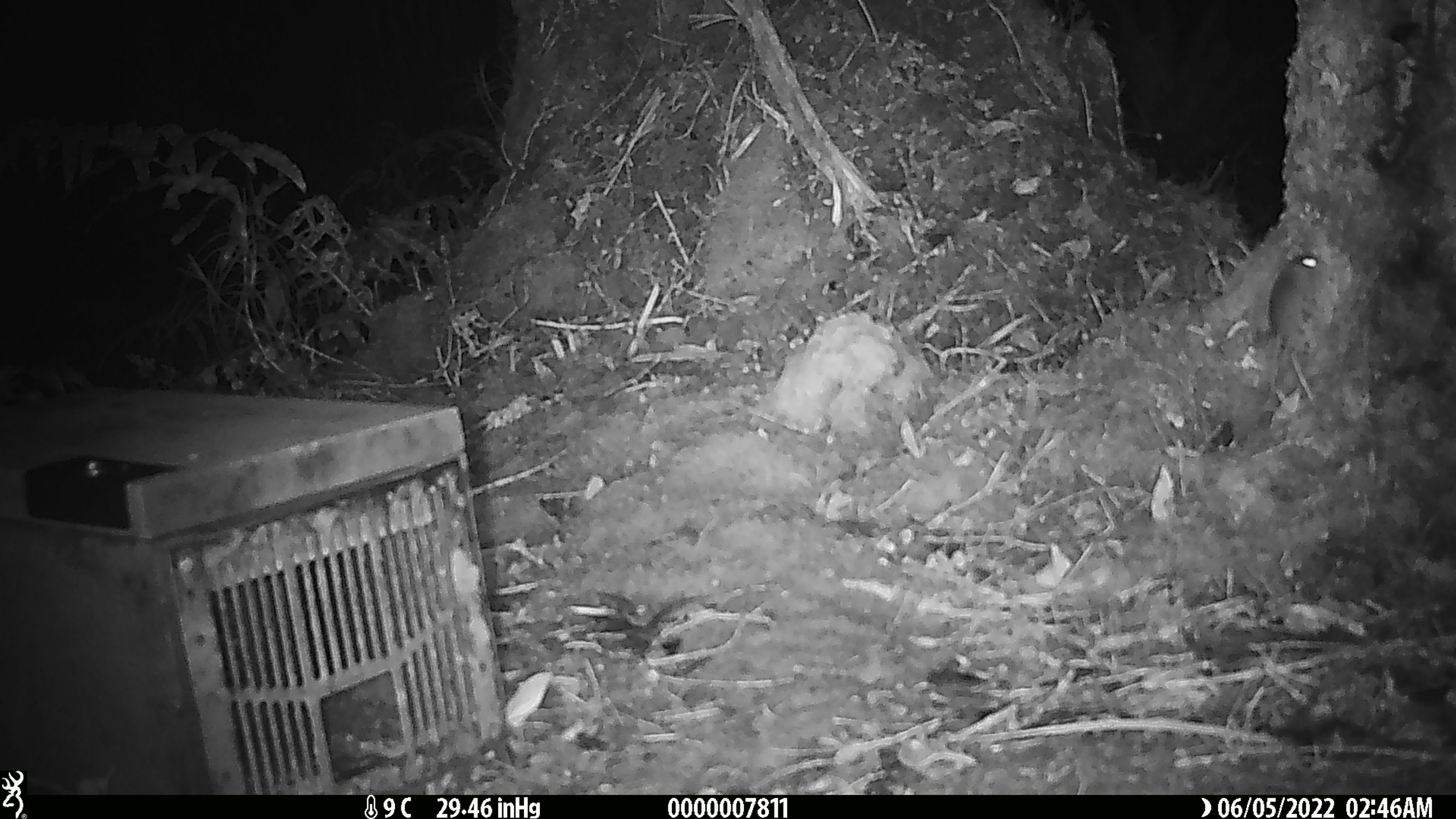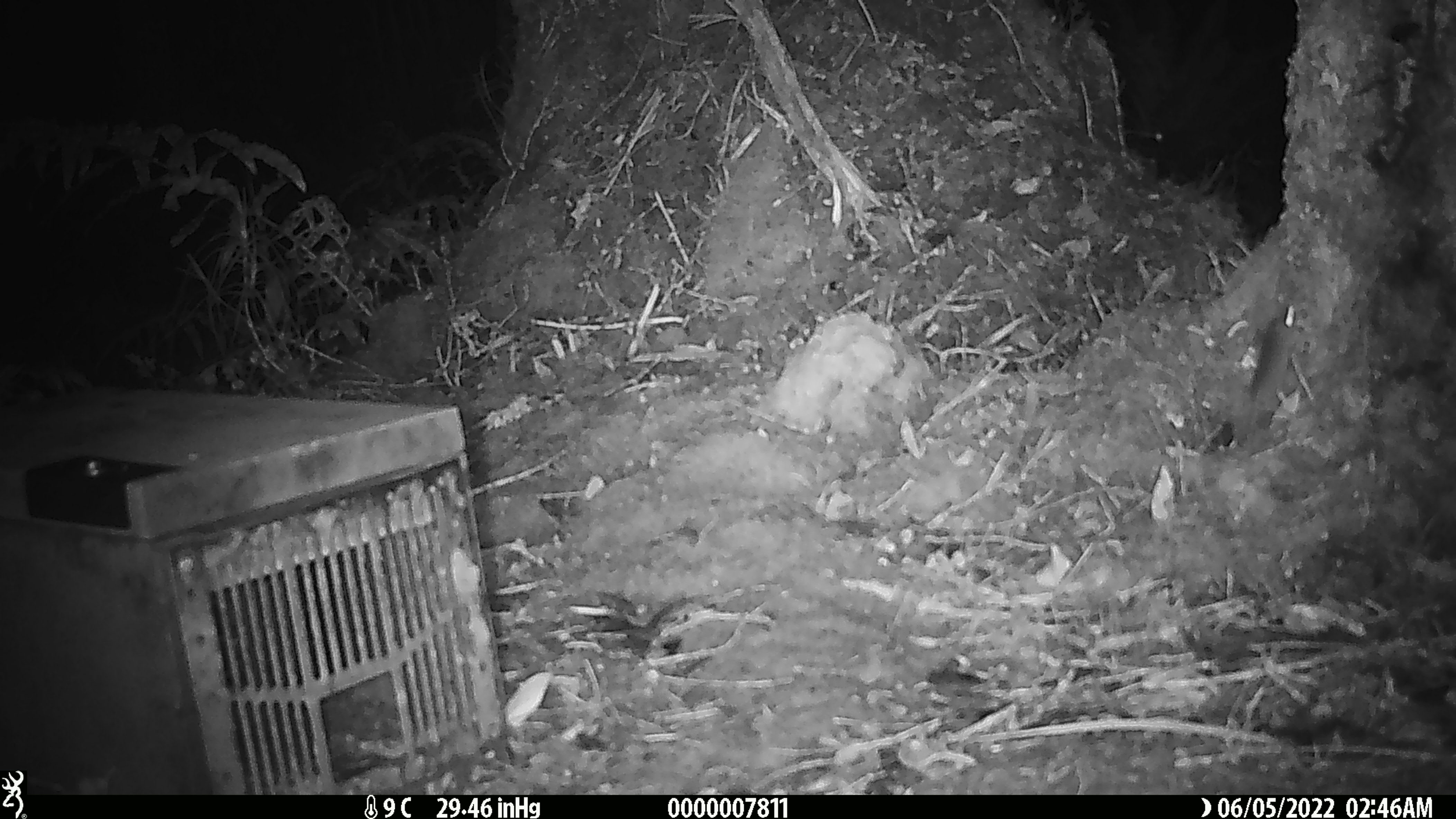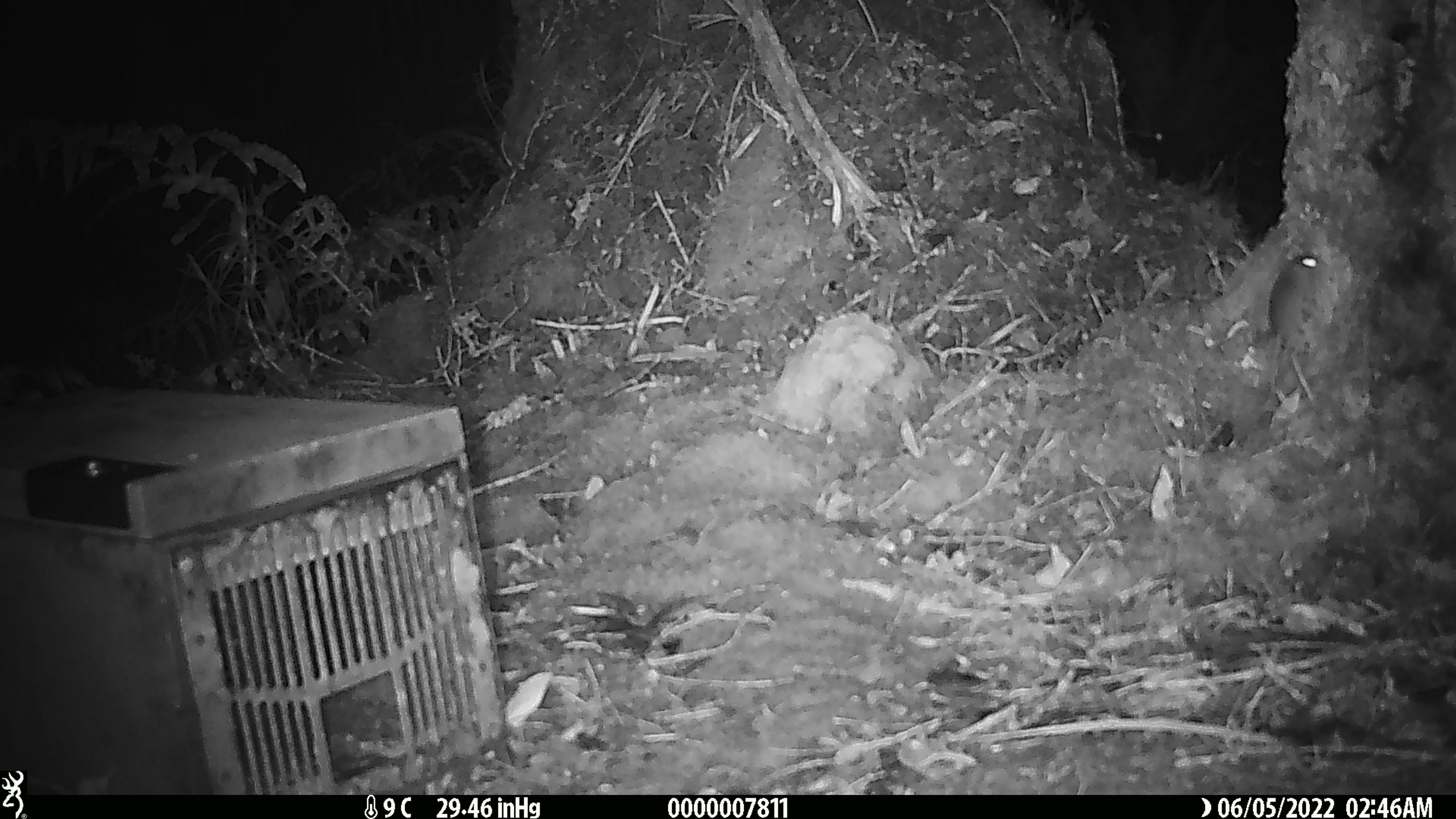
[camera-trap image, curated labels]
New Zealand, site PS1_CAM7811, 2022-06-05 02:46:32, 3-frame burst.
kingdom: Animalia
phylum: Chordata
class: Mammalia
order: Rodentia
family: Muridae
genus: Mus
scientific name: Mus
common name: mouse